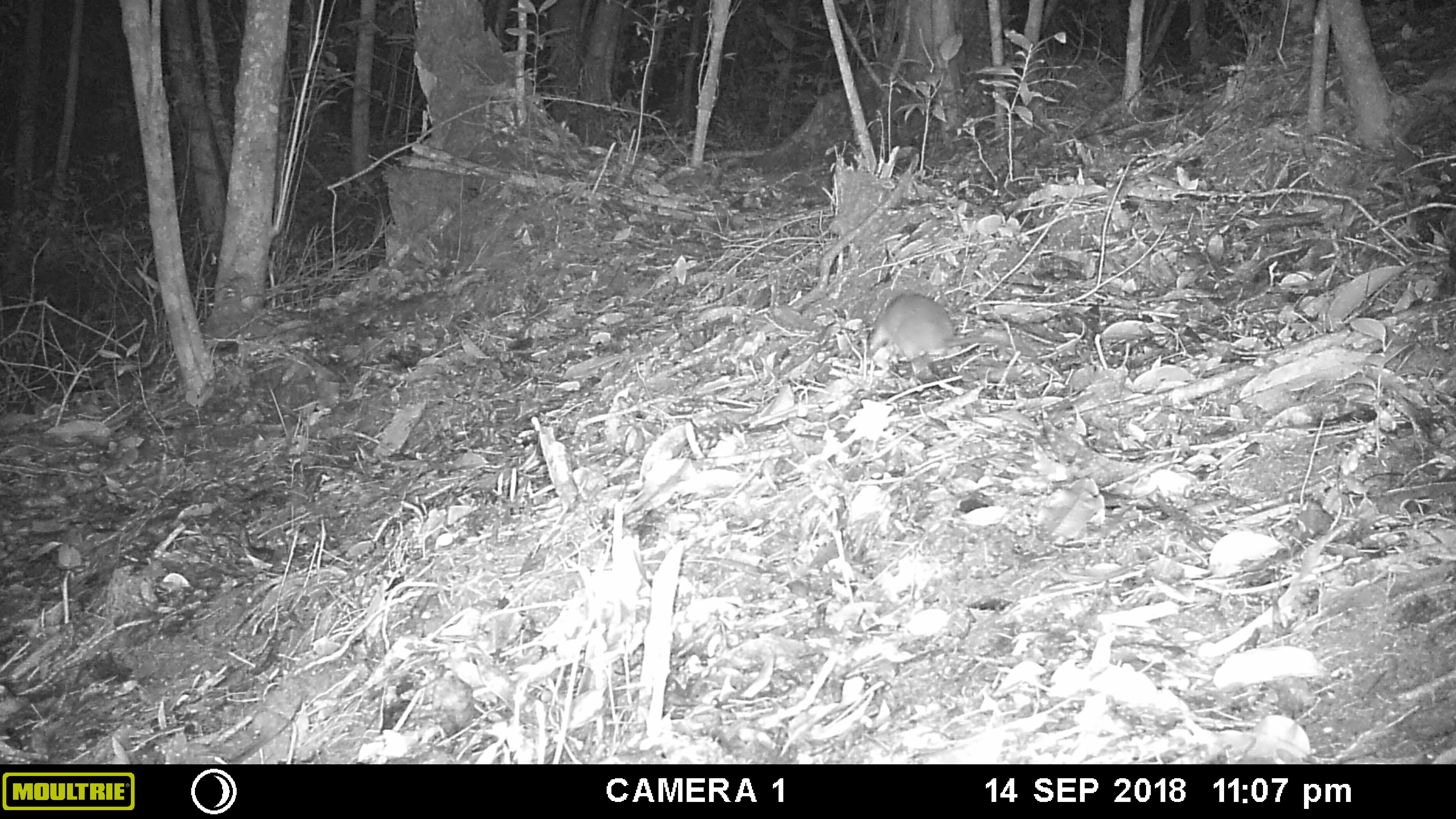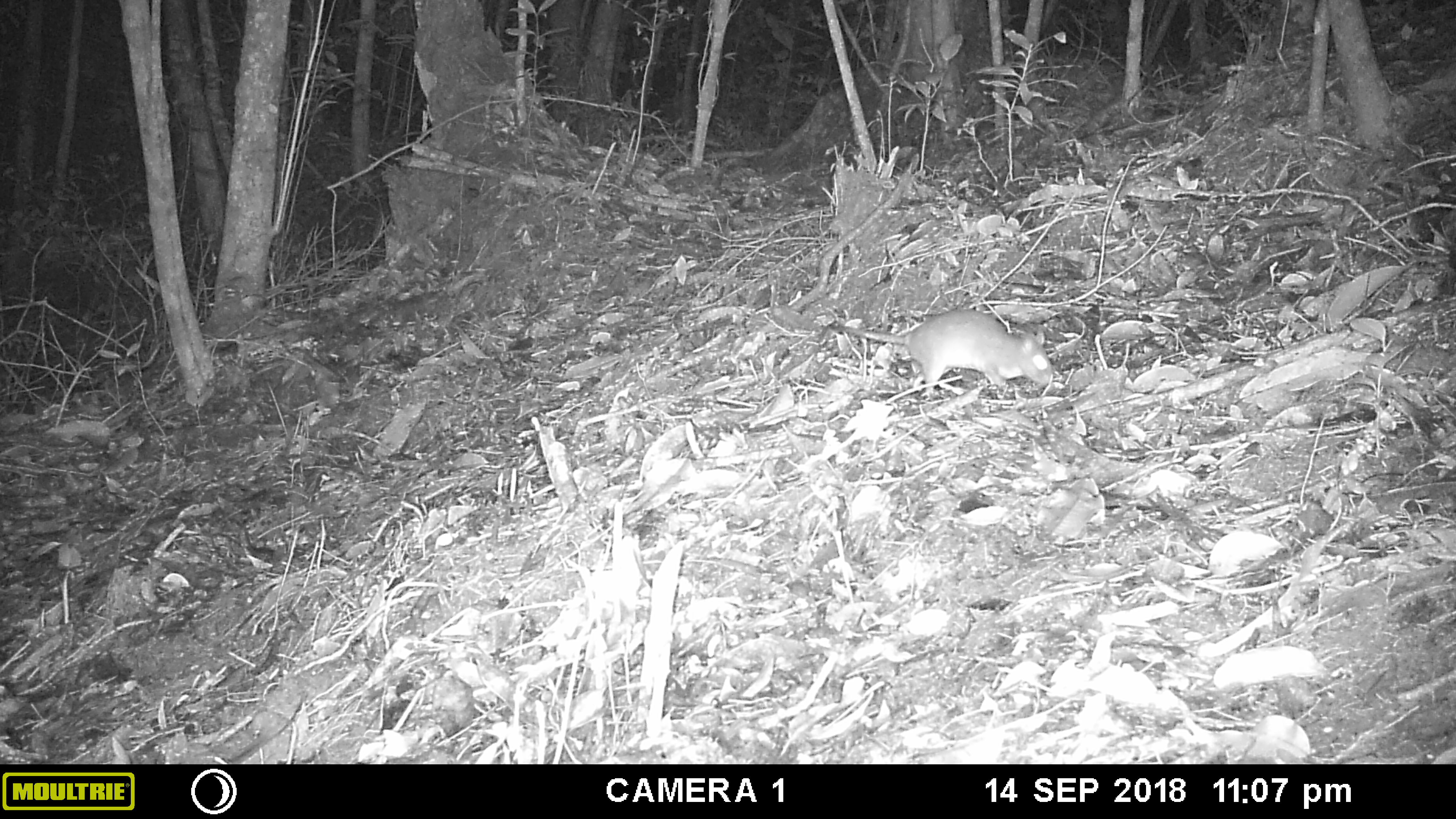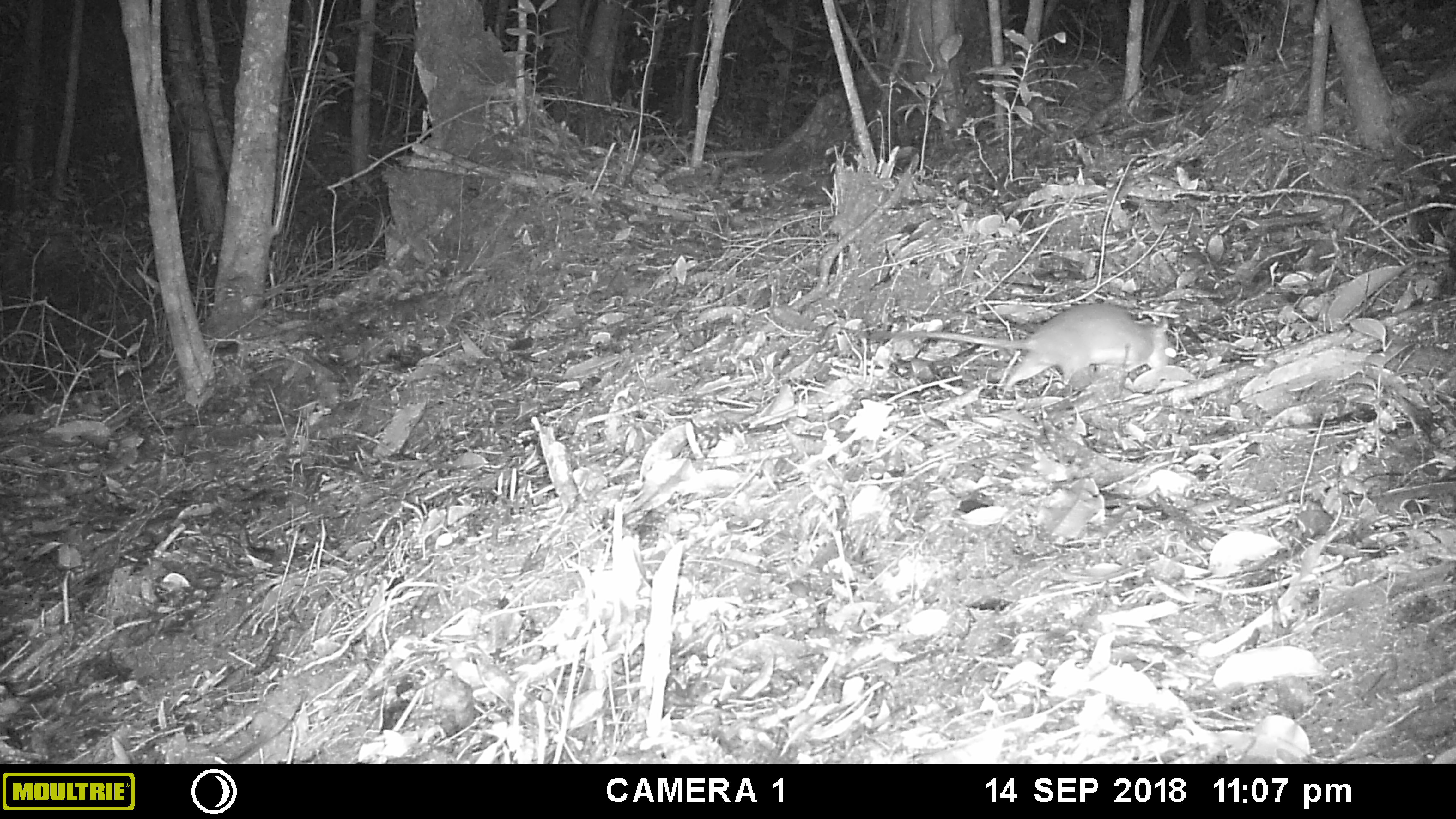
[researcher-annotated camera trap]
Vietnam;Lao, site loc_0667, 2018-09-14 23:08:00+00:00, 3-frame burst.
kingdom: Animalia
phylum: Chordata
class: Mammalia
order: Rodentia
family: Muridae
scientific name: Muridae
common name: old-world mice and rats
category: unidentified murid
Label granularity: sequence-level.